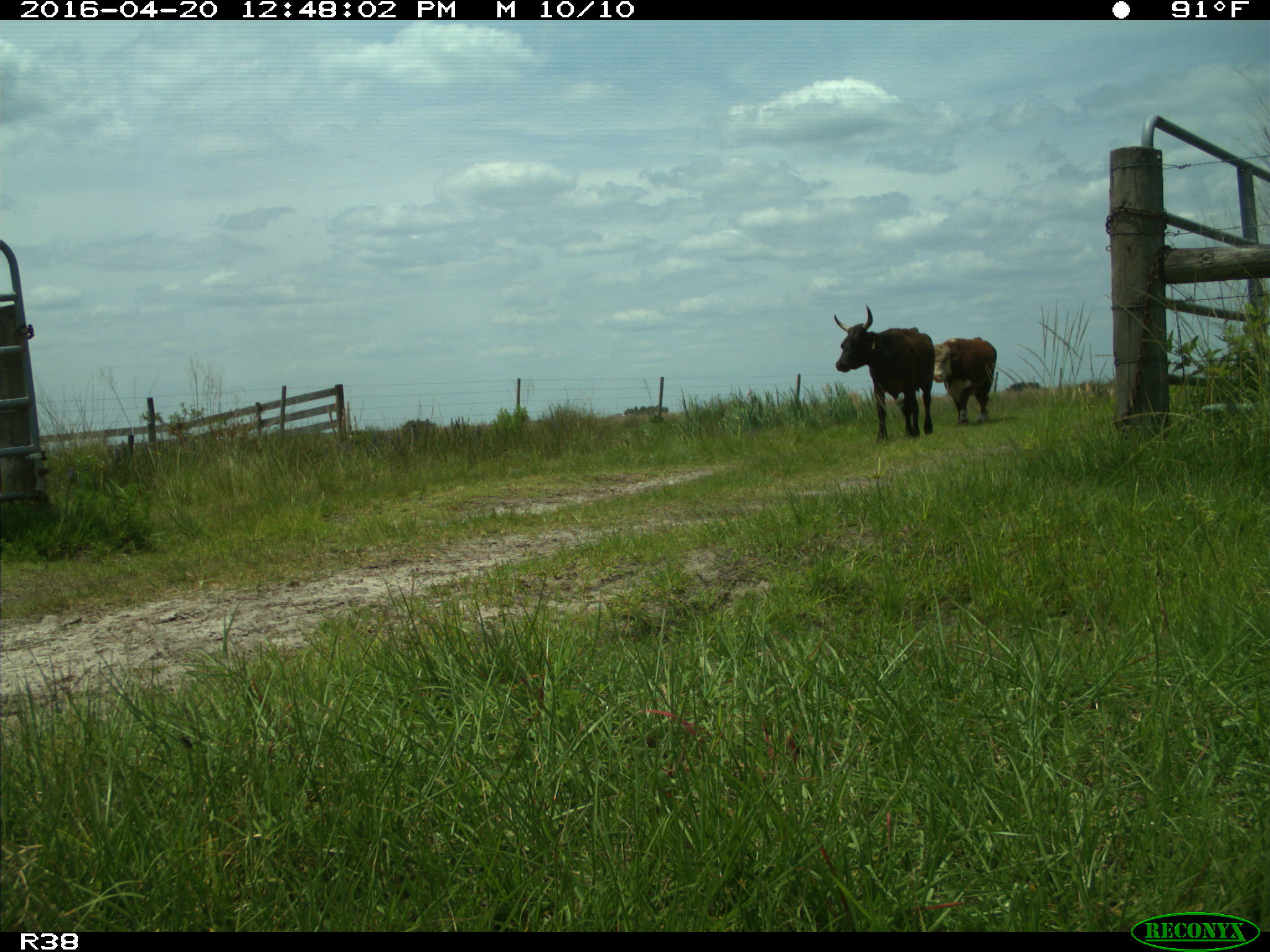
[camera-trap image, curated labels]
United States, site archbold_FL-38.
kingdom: Animalia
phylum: Chordata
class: Mammalia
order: Artiodactyla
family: Bovidae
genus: Bos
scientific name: Bos taurus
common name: domestic cow